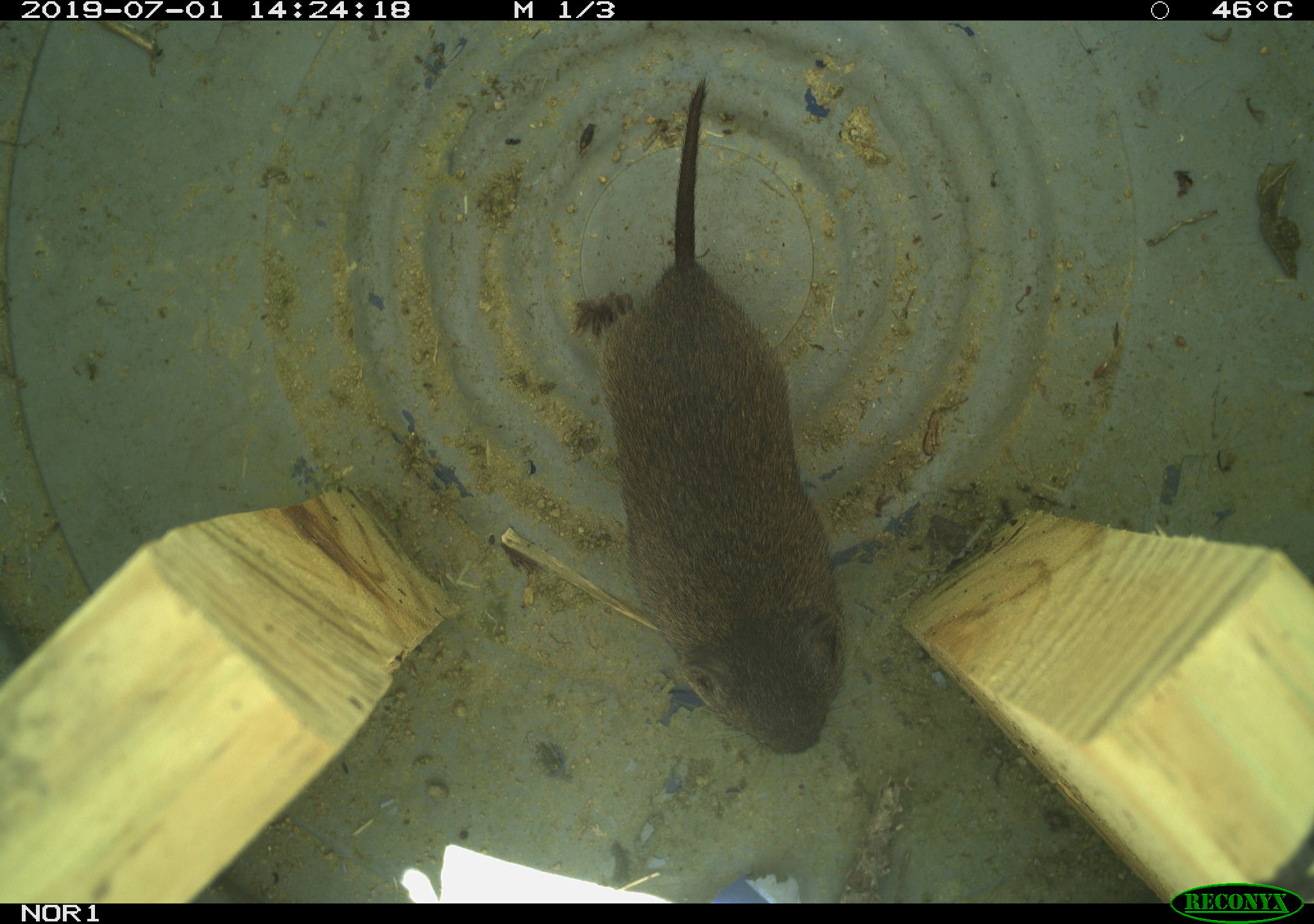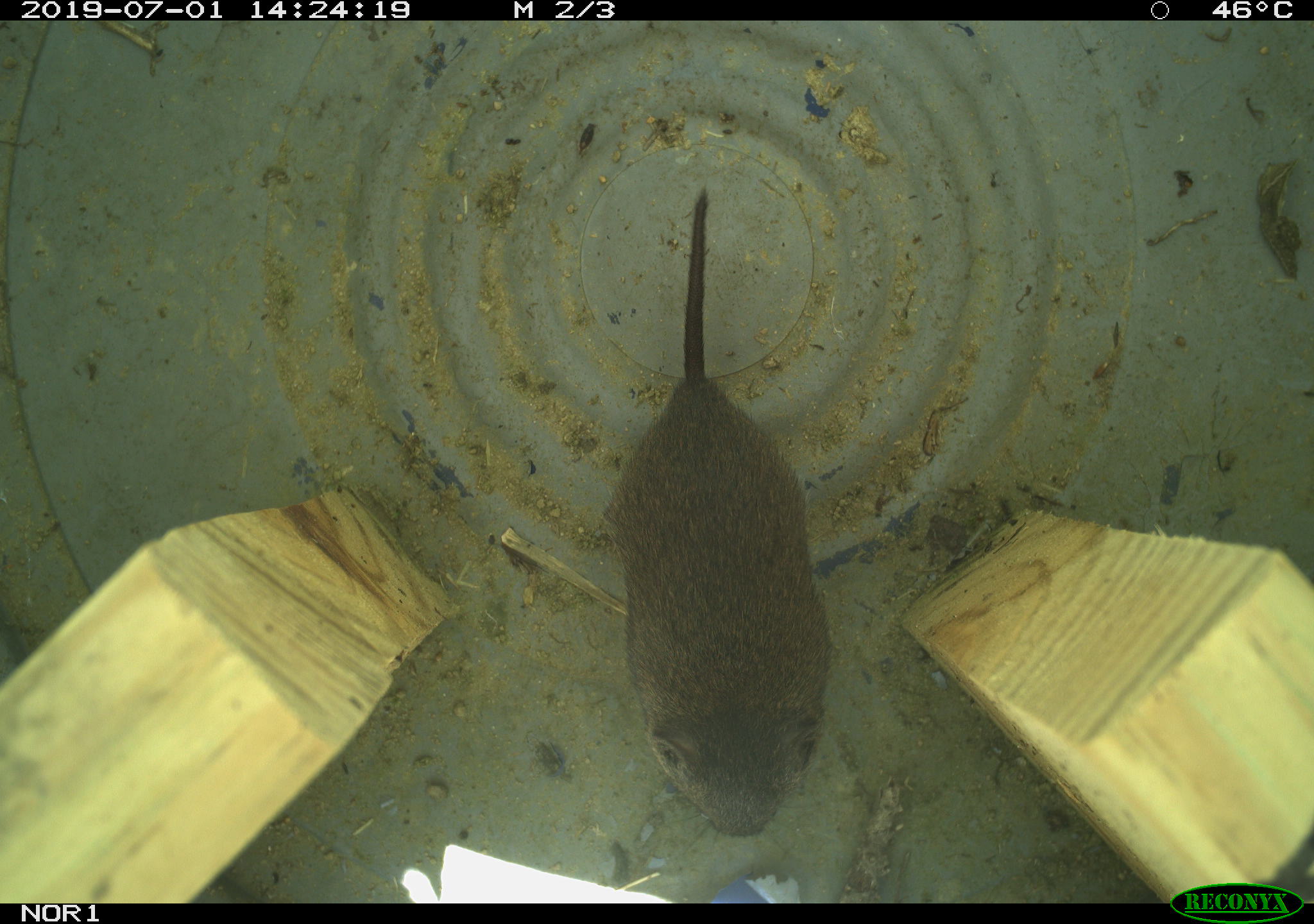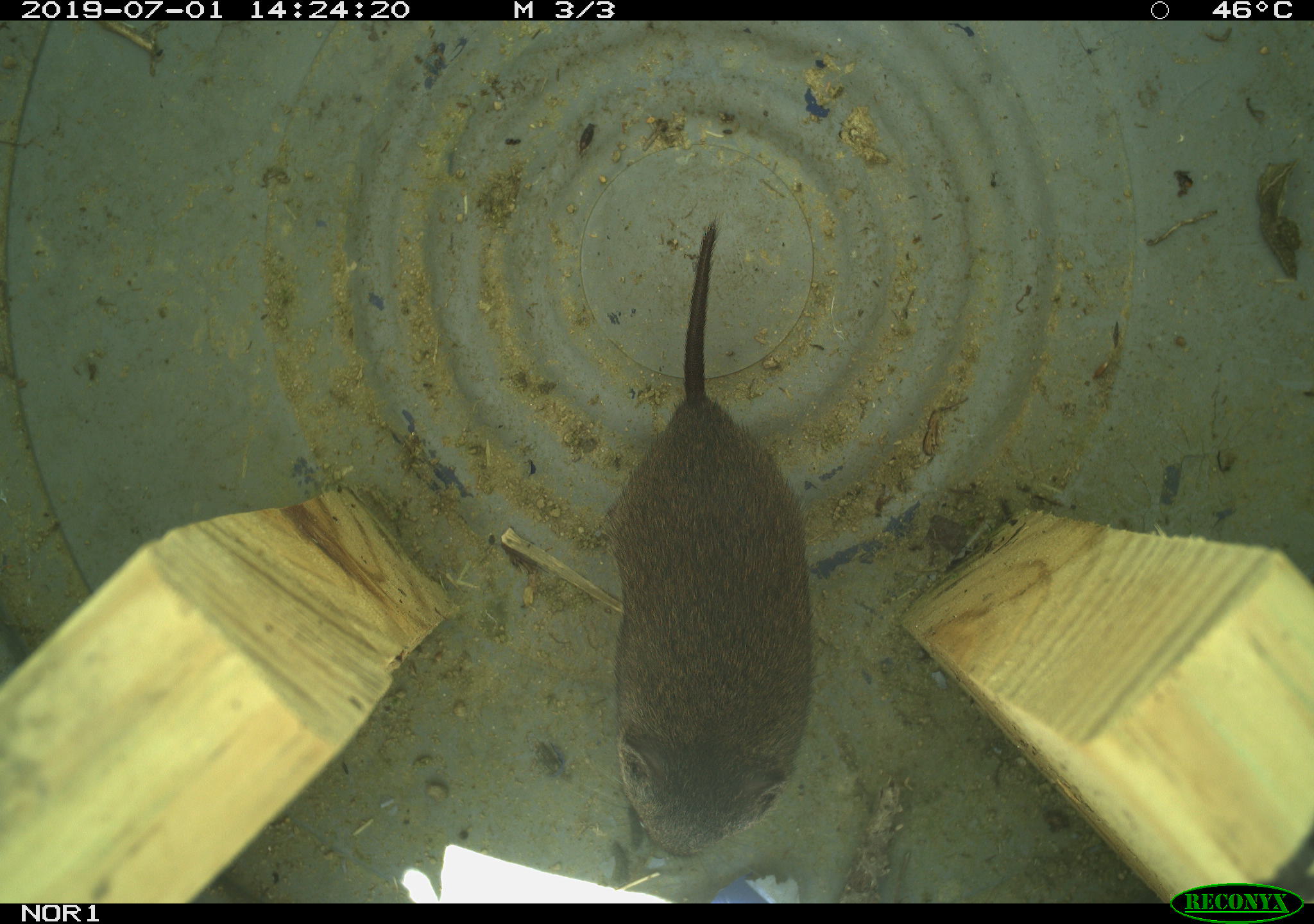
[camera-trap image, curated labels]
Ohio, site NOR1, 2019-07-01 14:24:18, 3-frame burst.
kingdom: Animalia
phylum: Chordata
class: Mammalia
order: Rodentia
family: Cricetidae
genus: Microtus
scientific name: Microtus pennsylvanicus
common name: meadow vole